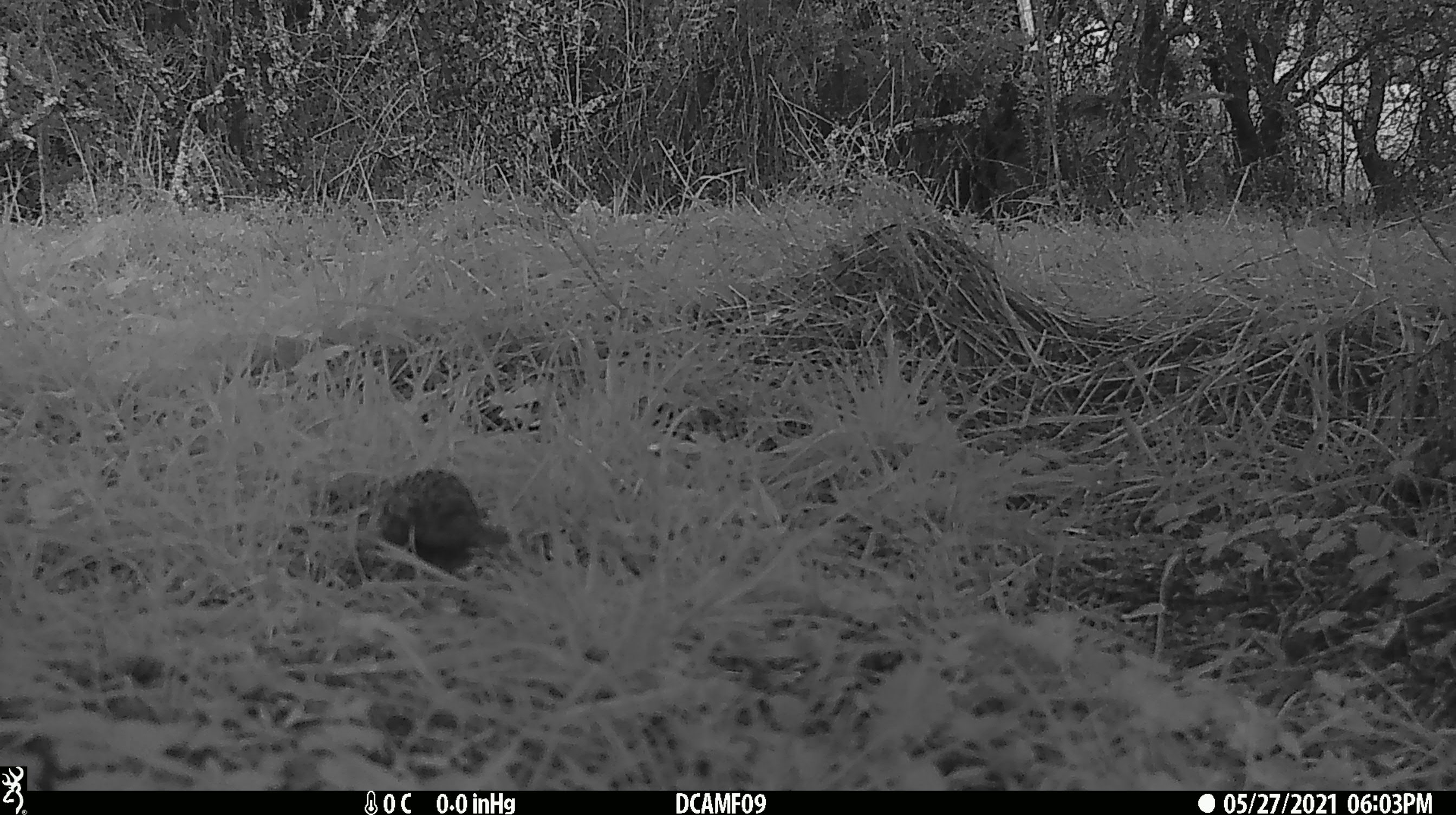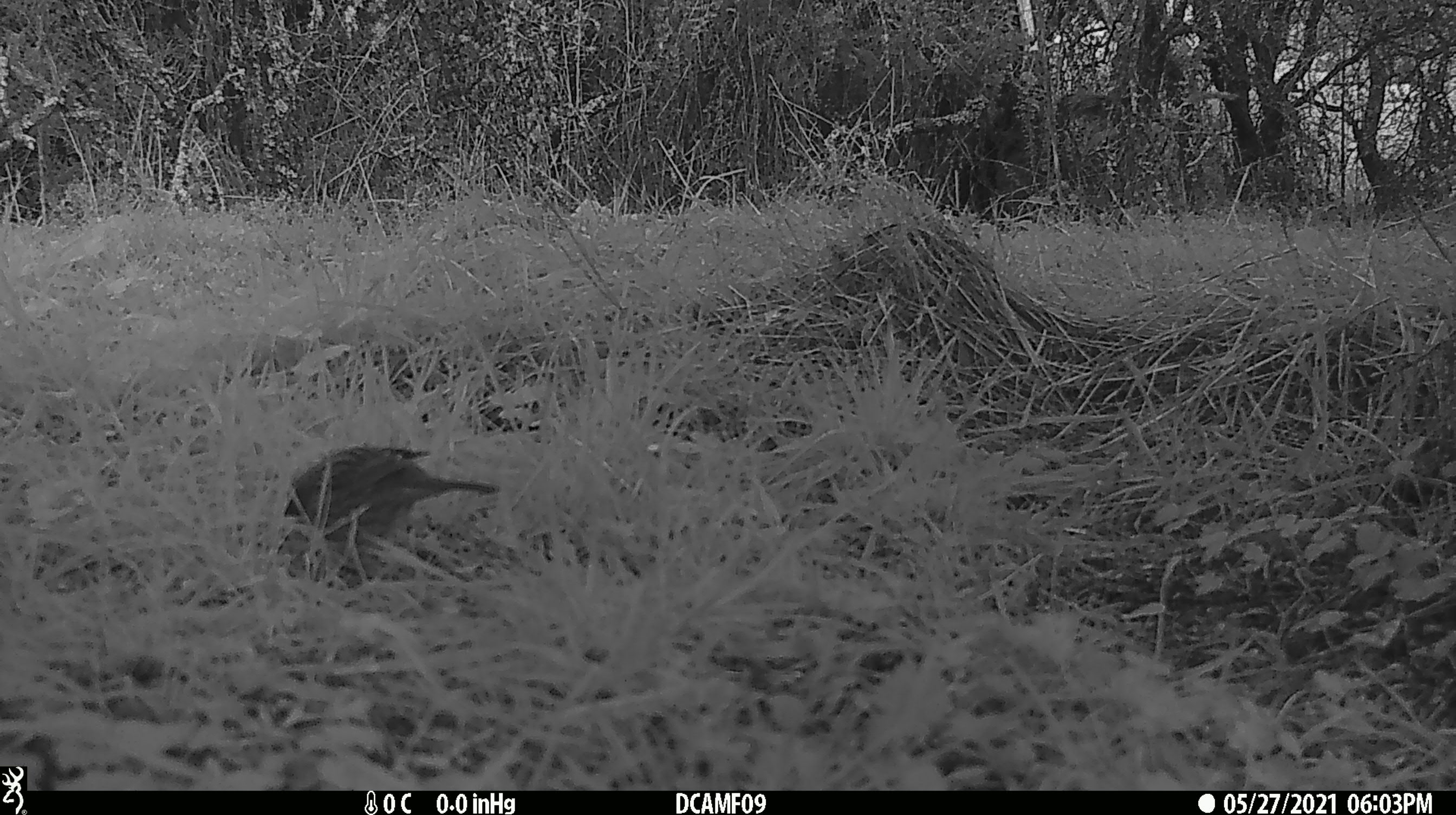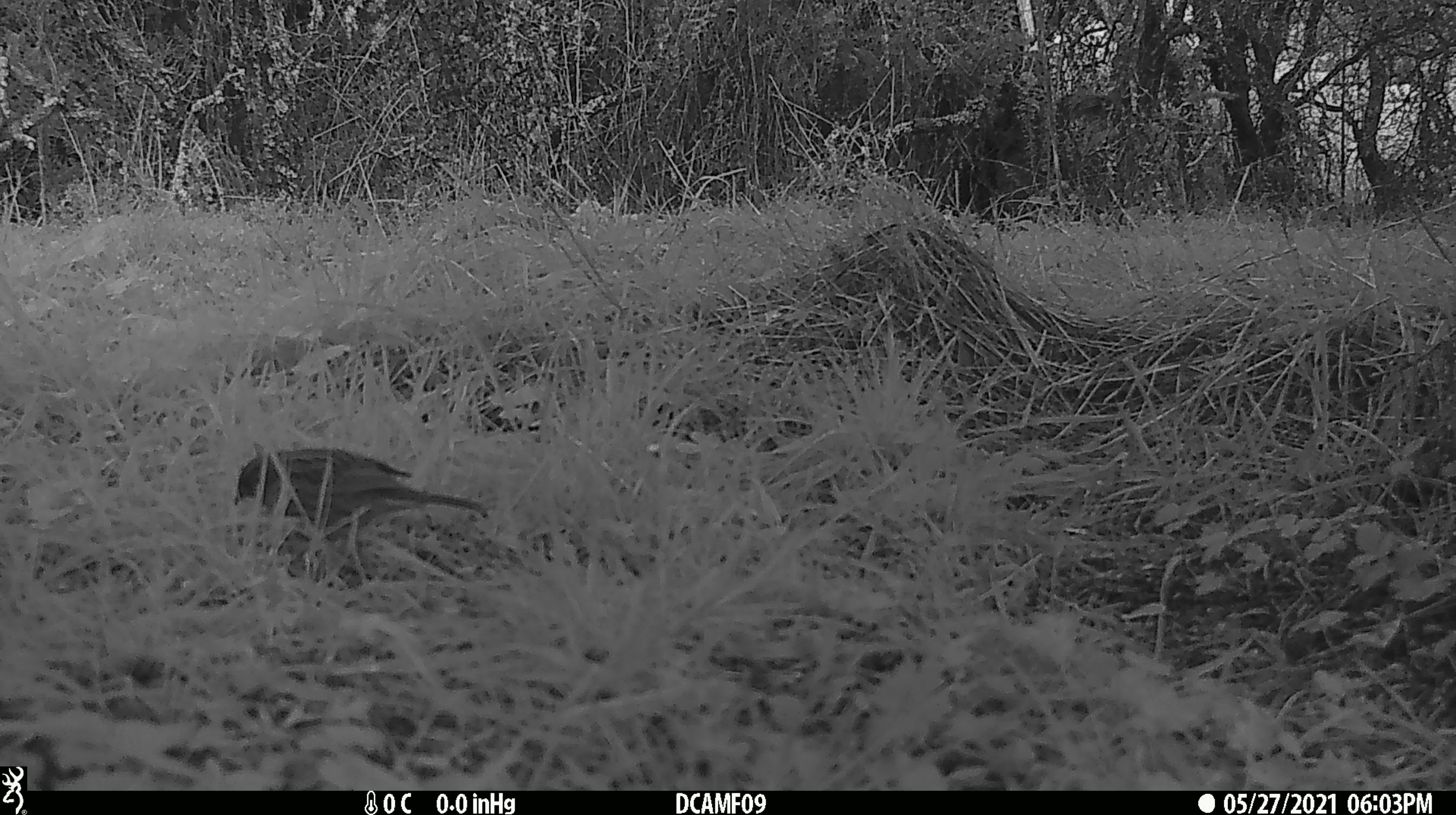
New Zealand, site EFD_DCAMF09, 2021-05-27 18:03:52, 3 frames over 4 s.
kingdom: Animalia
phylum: Chordata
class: Aves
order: Passeriformes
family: Prunellidae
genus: Prunella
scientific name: Prunella modularis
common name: dunnock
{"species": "dunnock (Prunella modularis)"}